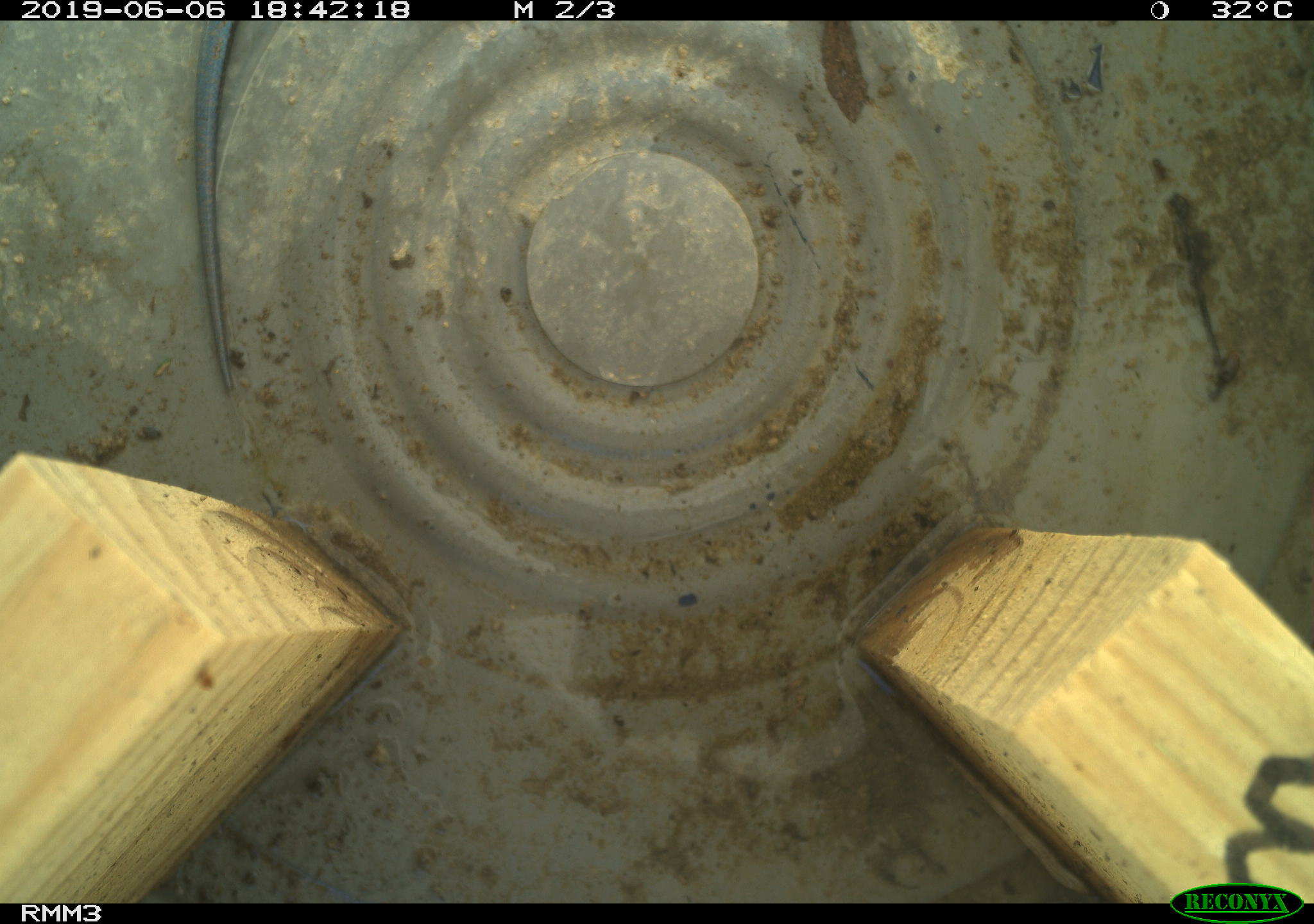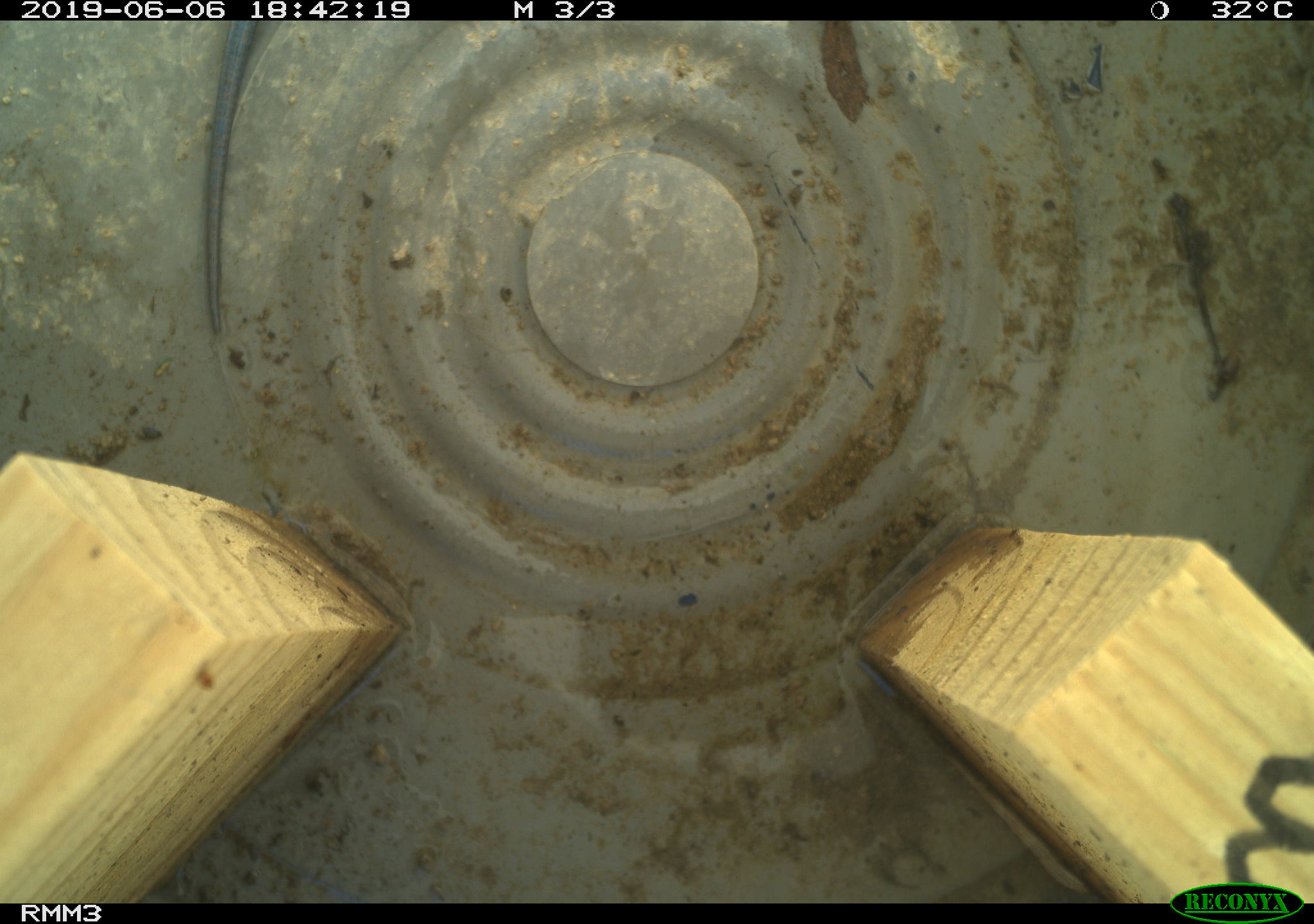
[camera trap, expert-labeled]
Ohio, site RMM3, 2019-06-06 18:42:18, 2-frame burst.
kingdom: Animalia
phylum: Chordata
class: Reptilia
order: Squamata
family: Scincidae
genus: Plestiodon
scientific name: Plestiodon fasciatus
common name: common five-lined skink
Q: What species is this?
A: Common five-lined skink (Plestiodon fasciatus).